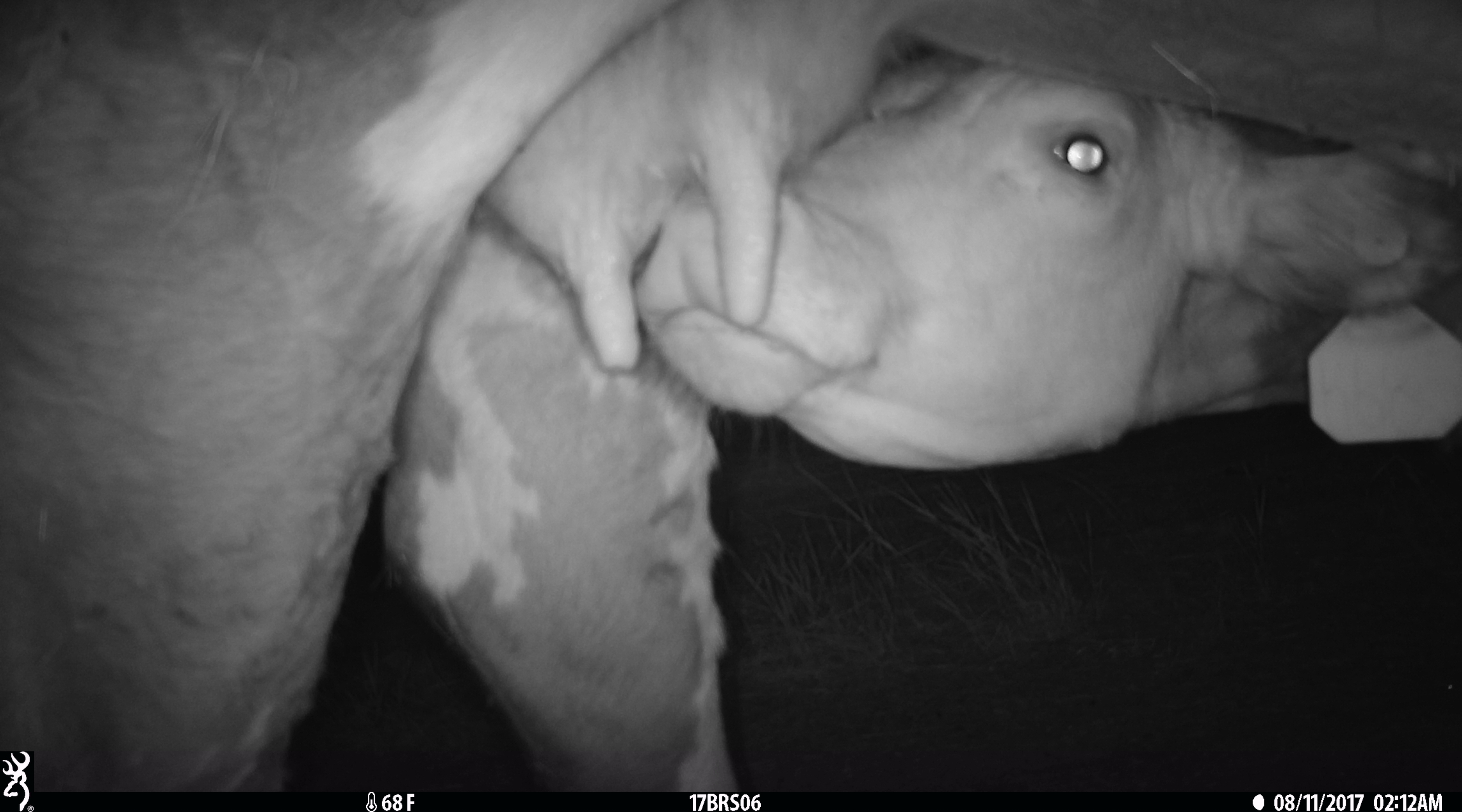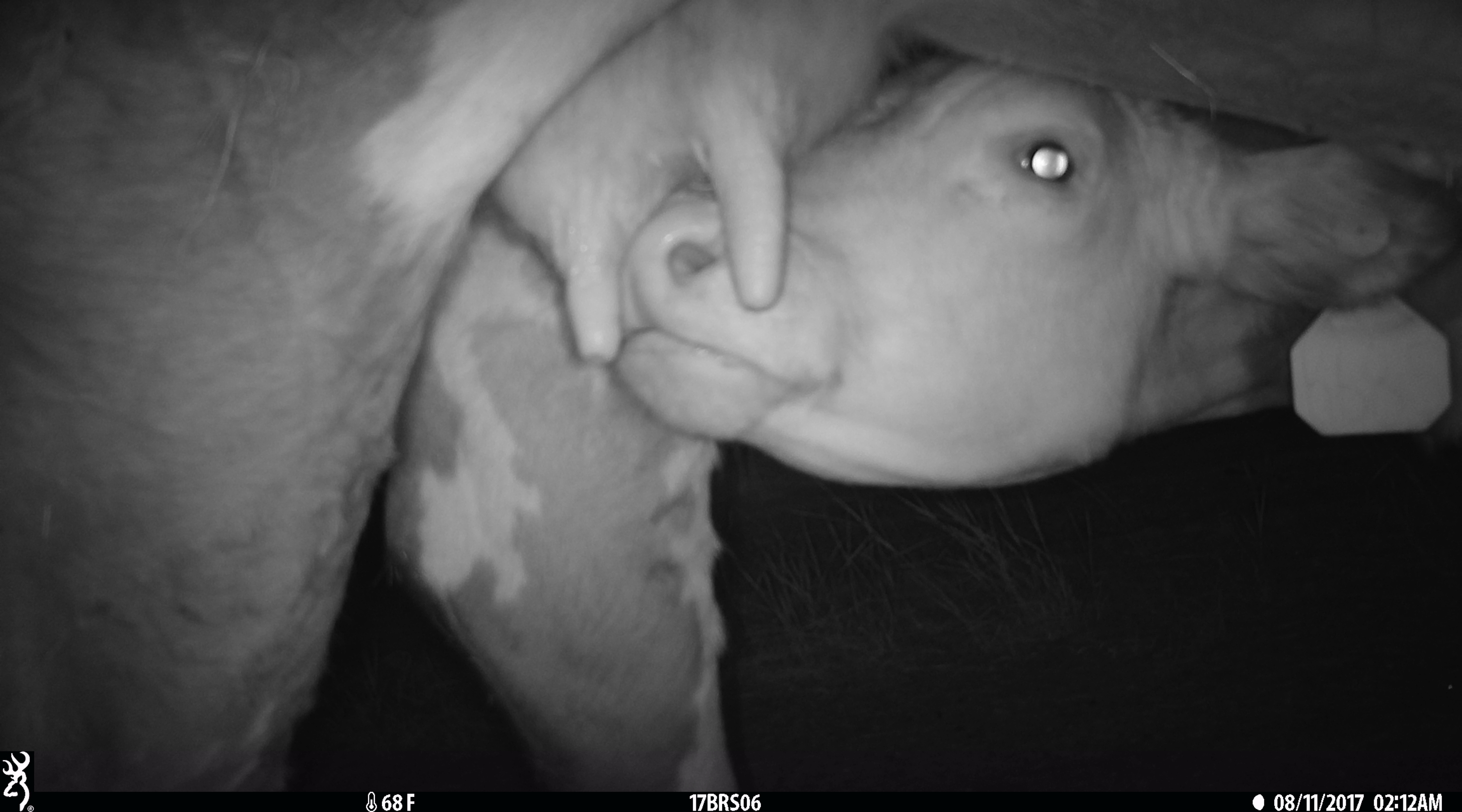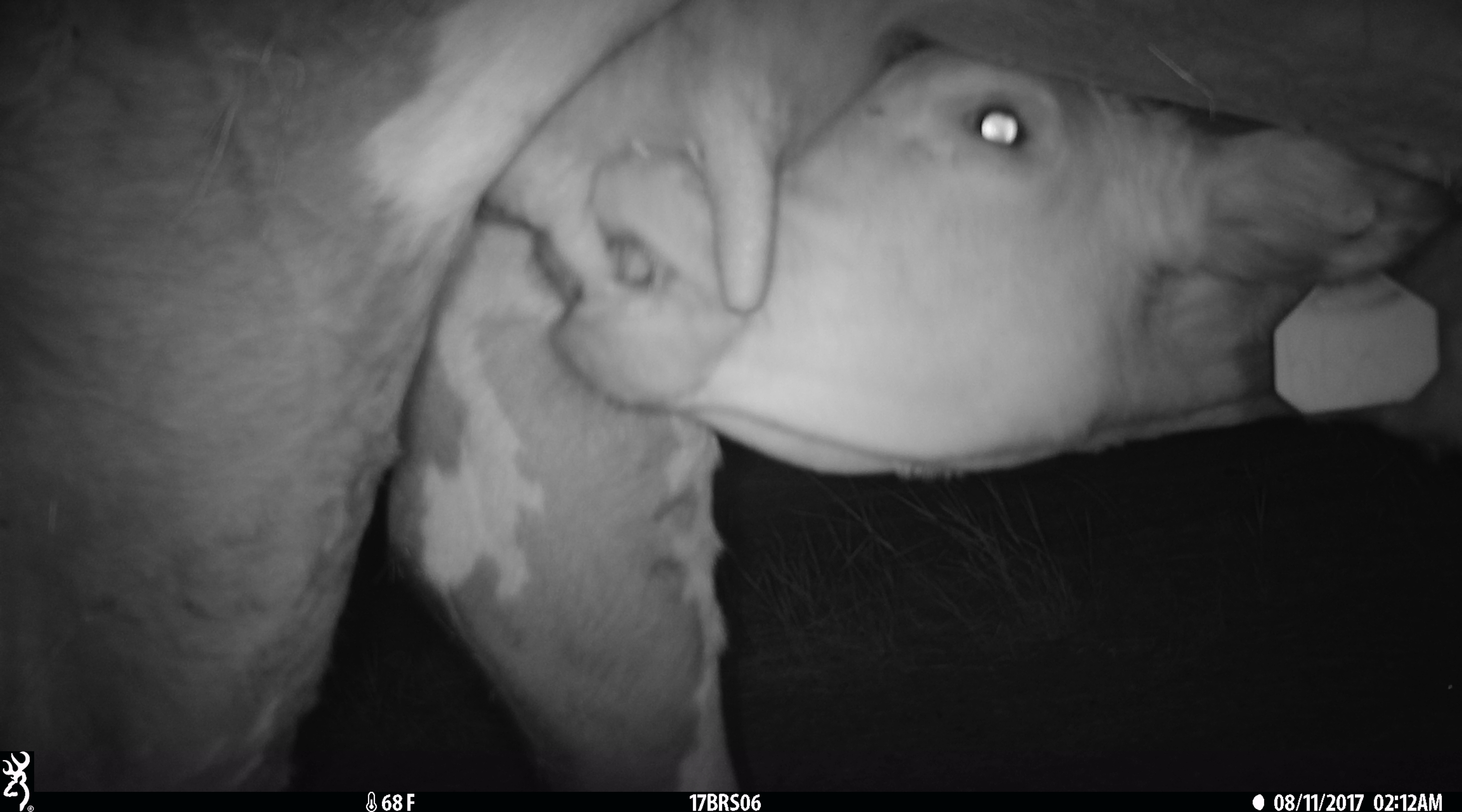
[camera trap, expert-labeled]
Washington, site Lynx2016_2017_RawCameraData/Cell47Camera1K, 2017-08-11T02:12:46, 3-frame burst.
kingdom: Animalia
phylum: Chordata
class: Mammalia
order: Artiodactyla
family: Bovidae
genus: Bos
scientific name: Bos taurus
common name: domestic cattle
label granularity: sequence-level